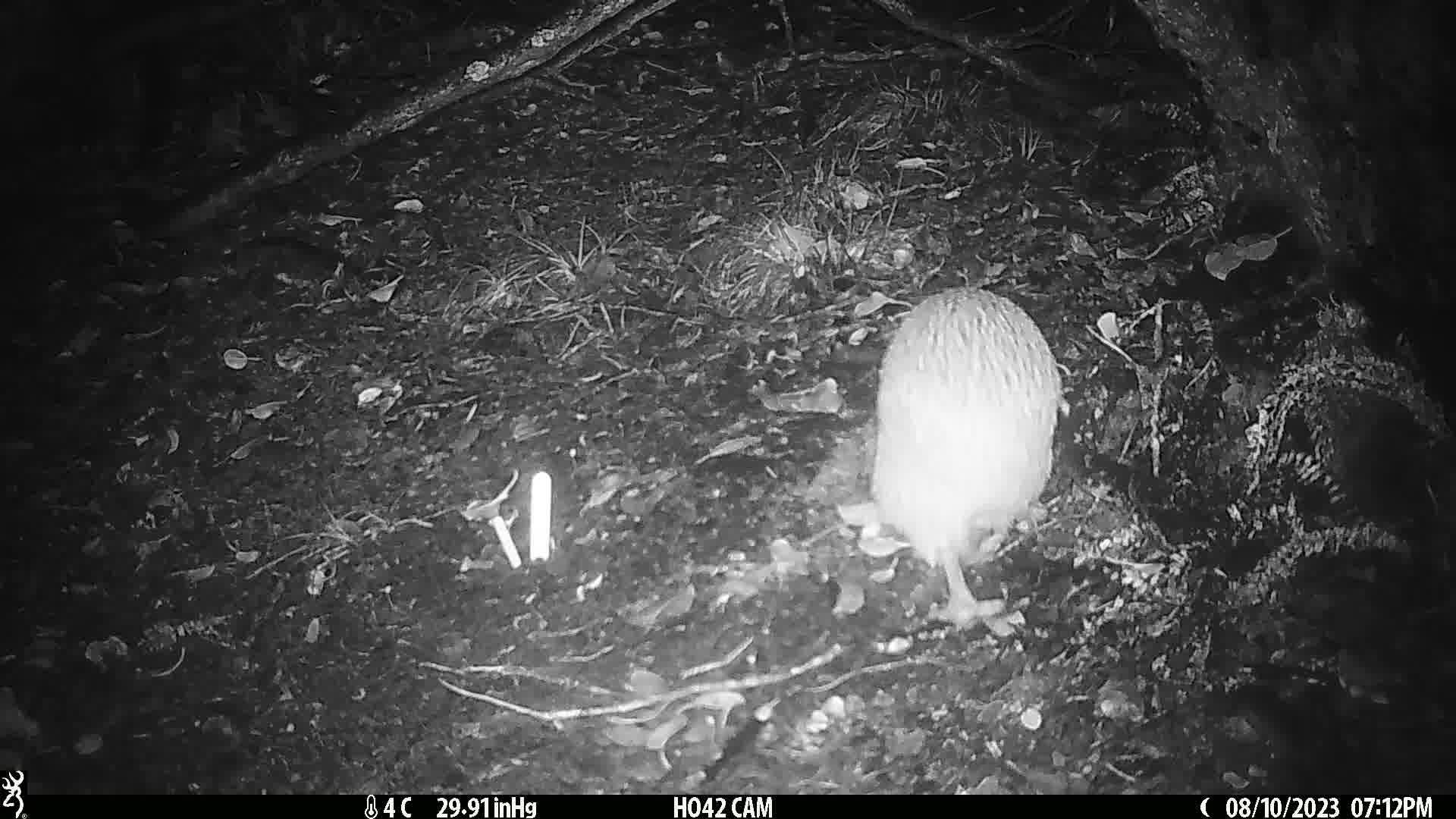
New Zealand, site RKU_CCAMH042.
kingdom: Animalia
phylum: Chordata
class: Aves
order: Apterygiformes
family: Apterygidae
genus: Apteryx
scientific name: Apteryx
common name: kiwi